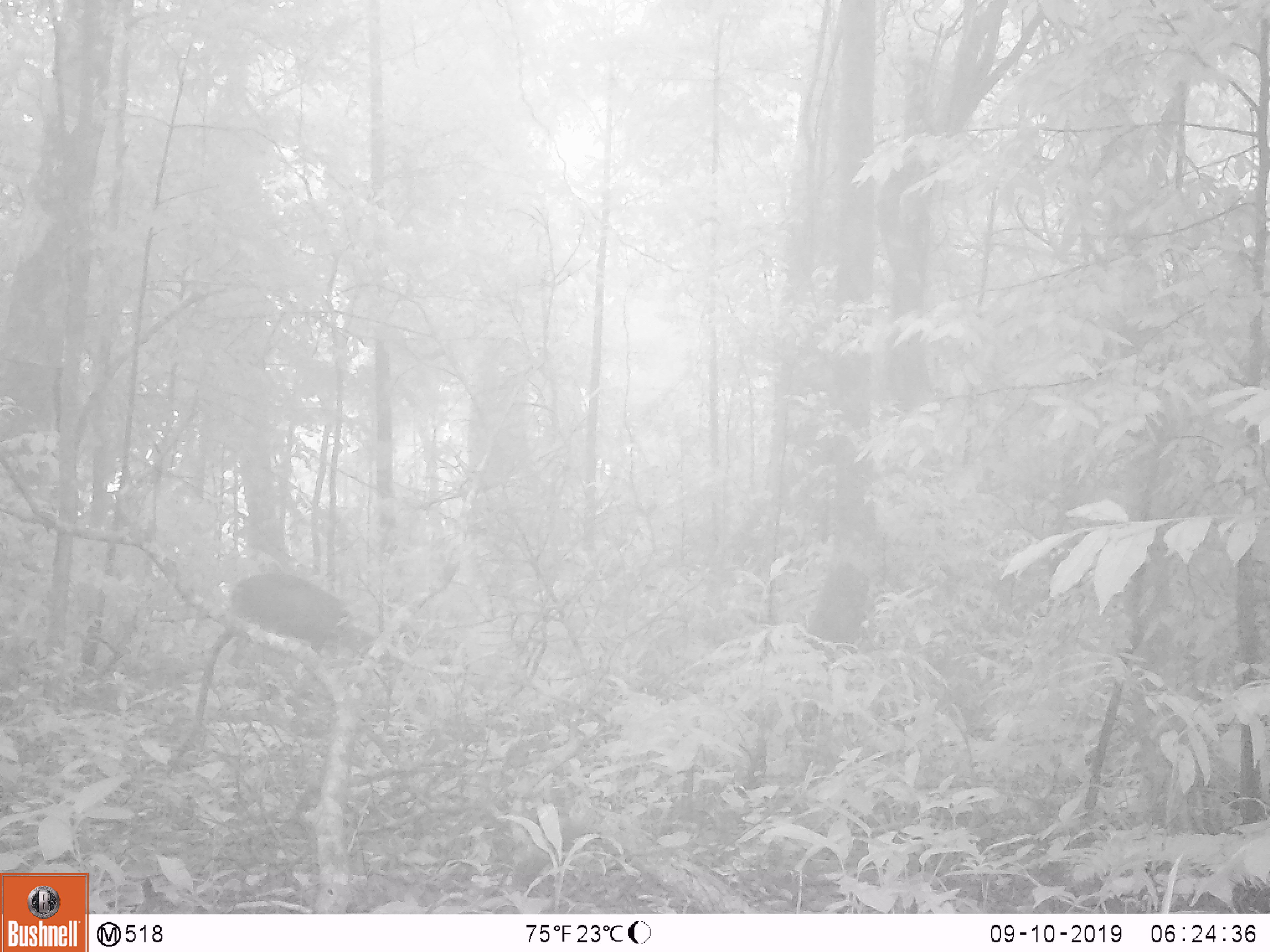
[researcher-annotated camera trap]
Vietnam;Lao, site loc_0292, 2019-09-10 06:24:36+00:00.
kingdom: Animalia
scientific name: Animalia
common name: animal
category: unidentified animal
Unidentified animal (animal) (Animalia). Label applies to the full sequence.